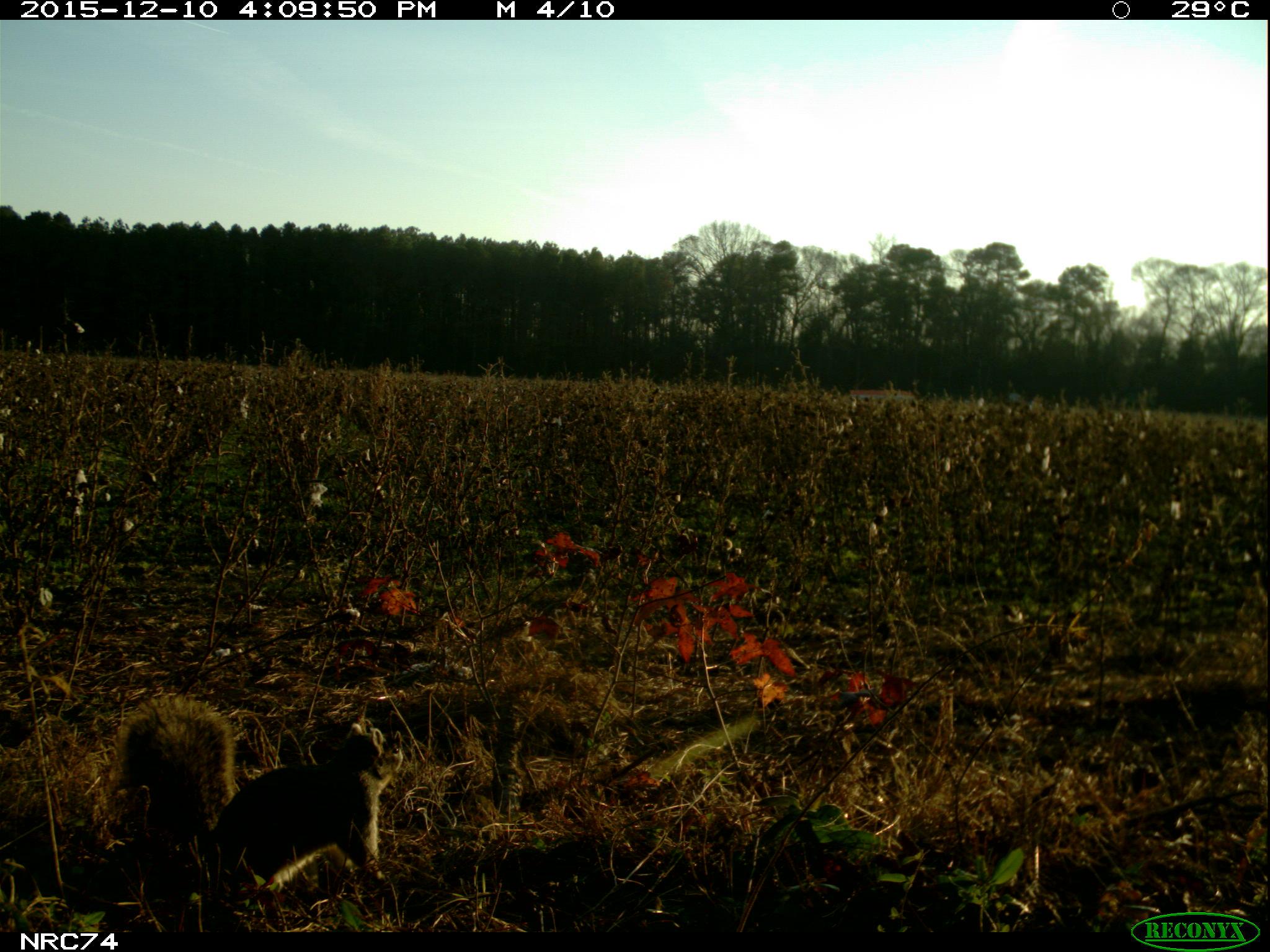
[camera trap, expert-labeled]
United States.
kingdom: Animalia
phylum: Chordata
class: Mammalia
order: Rodentia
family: Sciuridae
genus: Sciurus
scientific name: Sciurus niger cinereus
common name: eastern fox squirrel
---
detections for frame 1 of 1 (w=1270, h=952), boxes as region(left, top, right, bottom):
Eastern Fox Squirrel: region(95, 703, 416, 909)